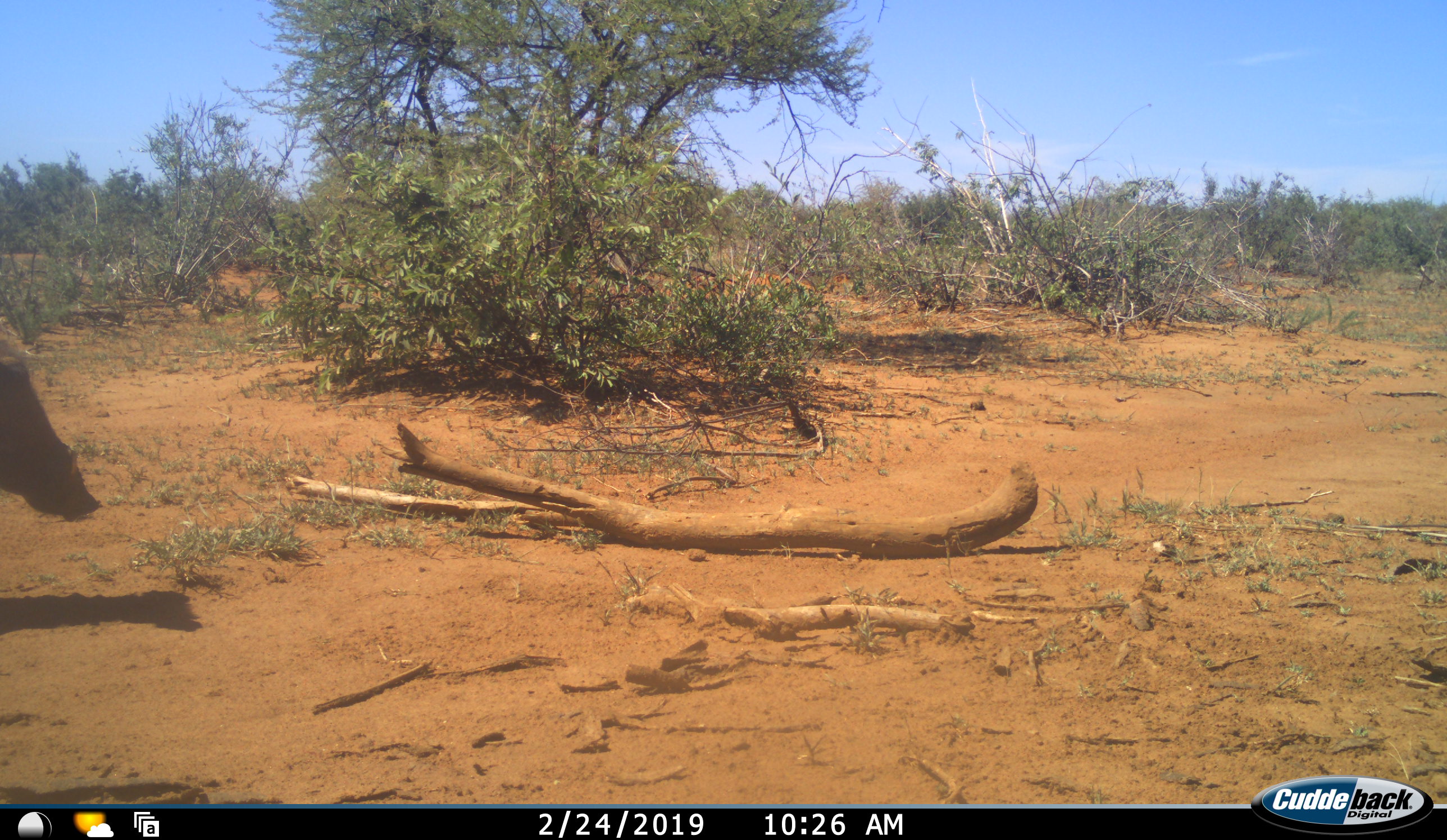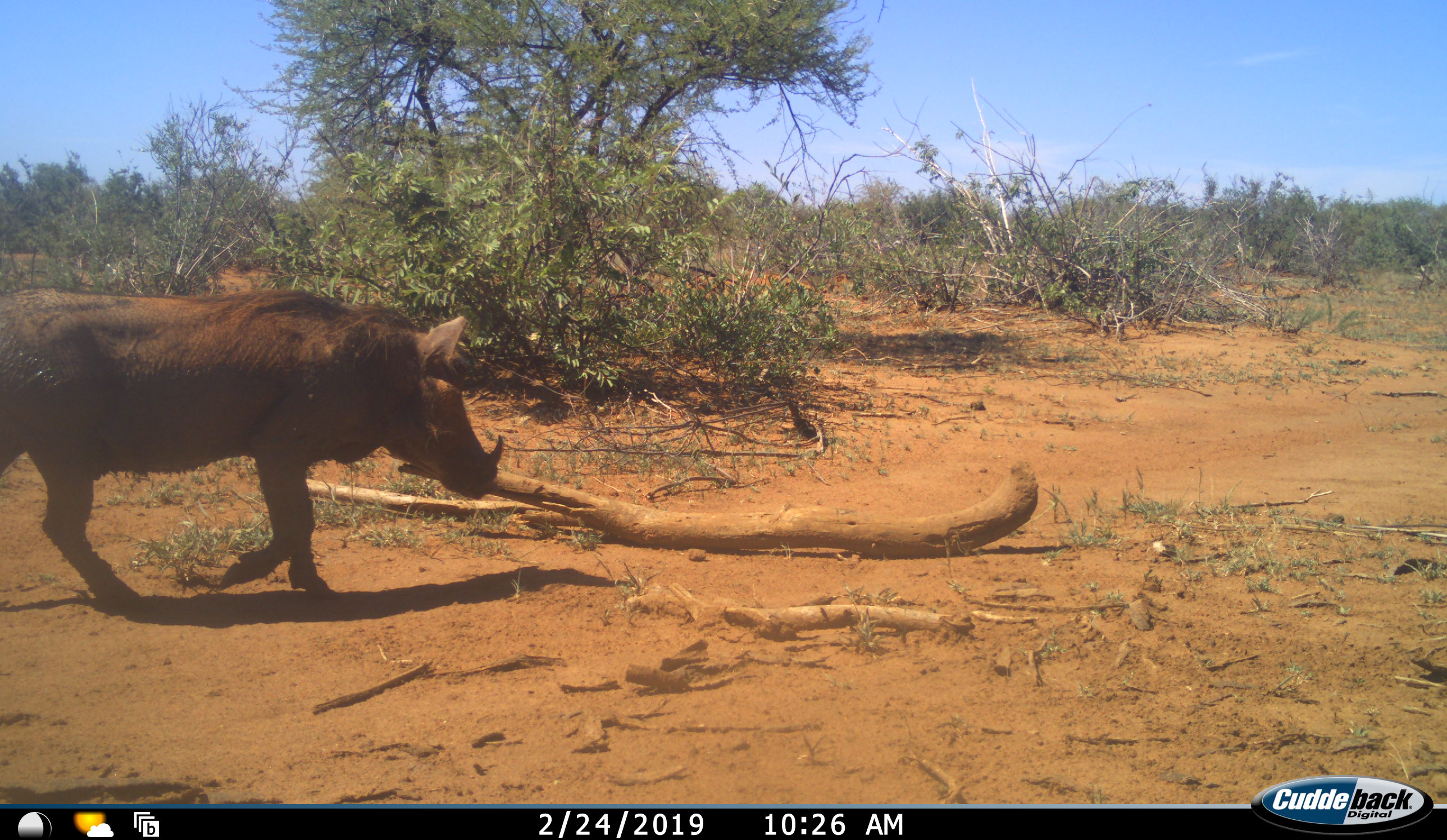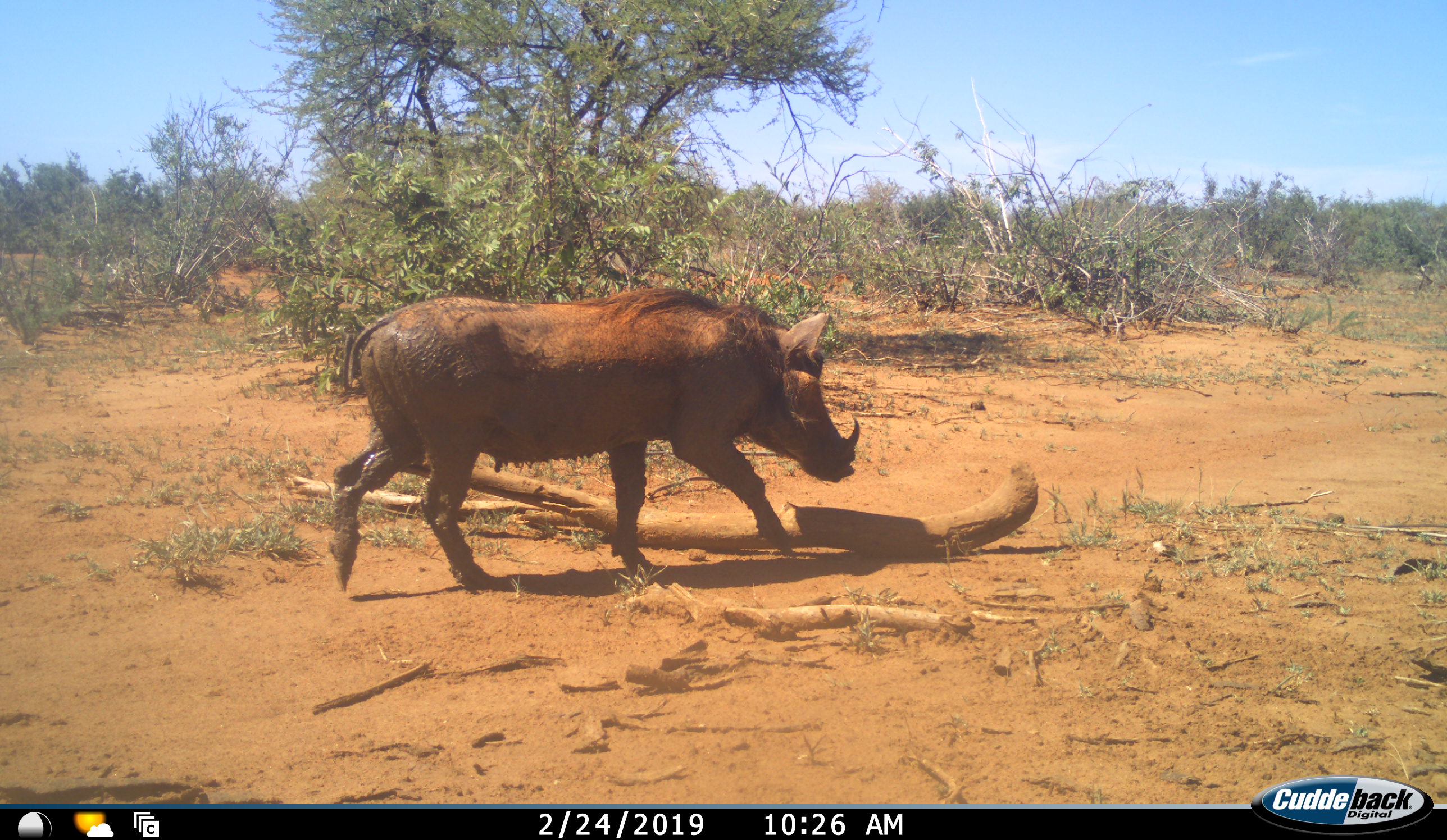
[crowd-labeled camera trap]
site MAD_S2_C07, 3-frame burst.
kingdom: Animalia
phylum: Chordata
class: Mammalia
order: Artiodactyla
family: Suidae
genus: Phacochoerus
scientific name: Phacochoerus africanus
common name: warthog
Warthog (Phacochoerus africanus), count 1. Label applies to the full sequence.